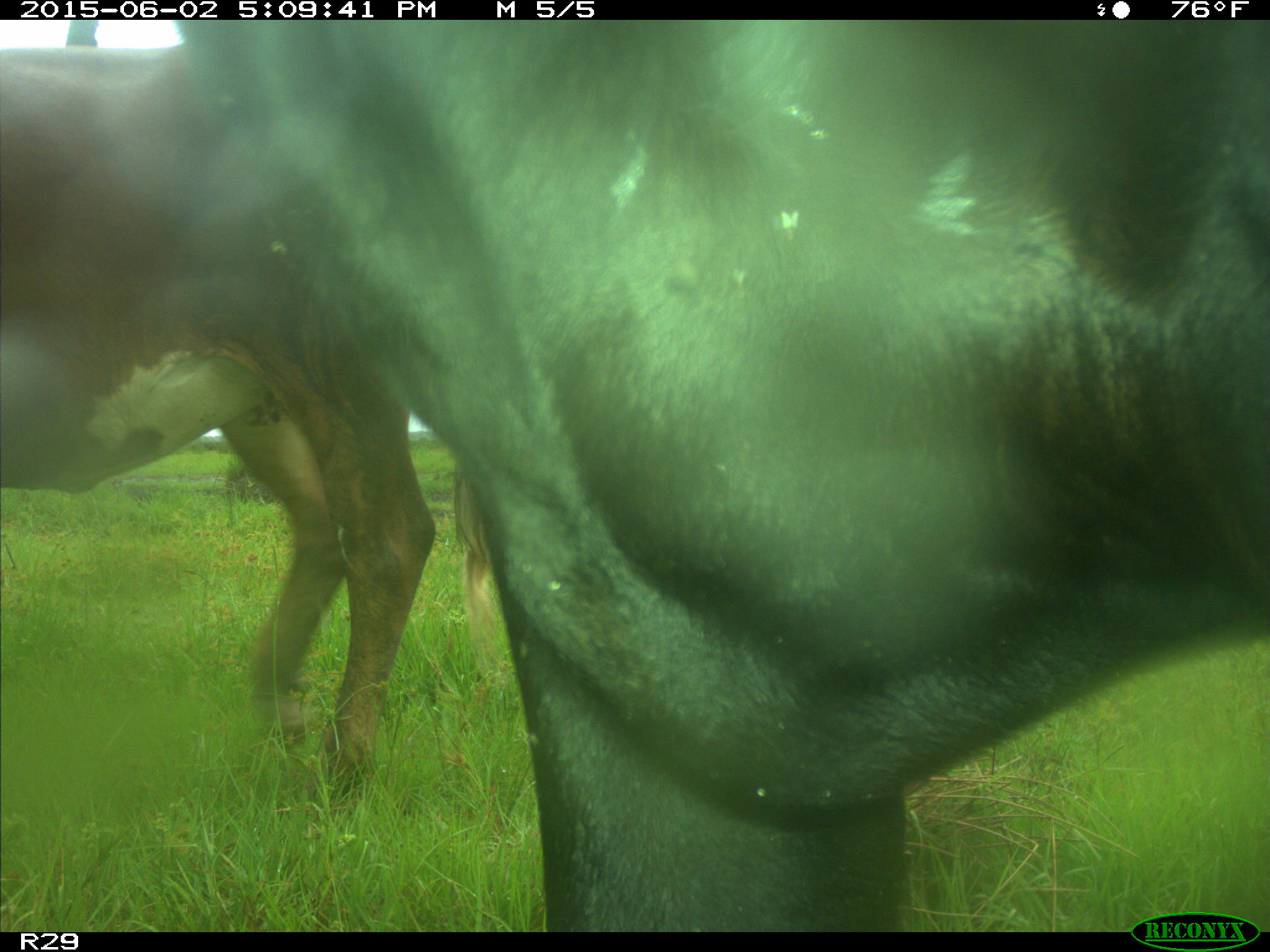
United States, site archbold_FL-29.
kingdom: Animalia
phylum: Chordata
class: Mammalia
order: Artiodactyla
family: Bovidae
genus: Bos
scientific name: Bos taurus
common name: domestic cow